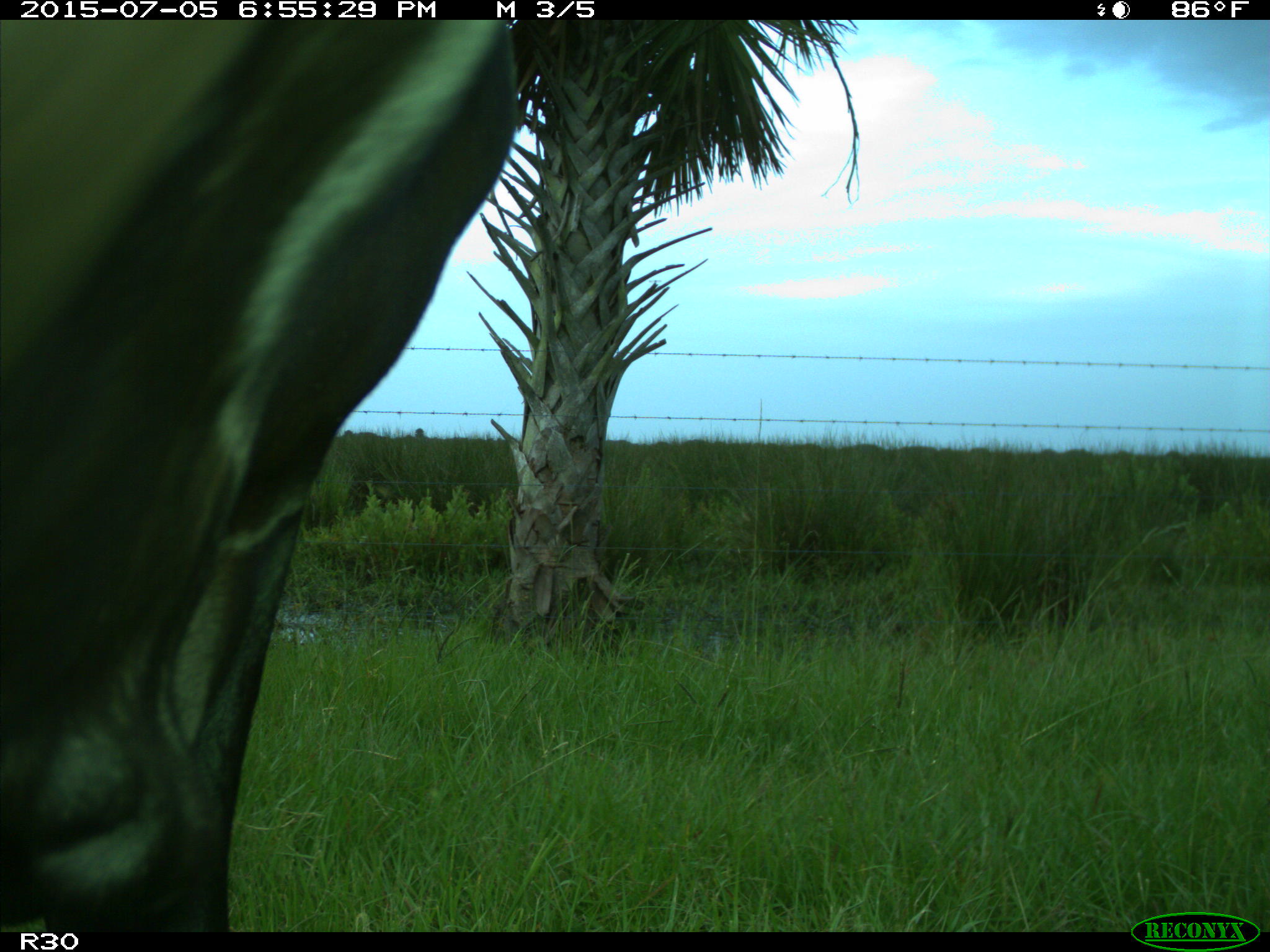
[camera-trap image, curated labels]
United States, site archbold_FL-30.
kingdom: Animalia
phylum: Chordata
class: Mammalia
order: Artiodactyla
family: Bovidae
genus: Bos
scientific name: Bos taurus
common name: domestic cow